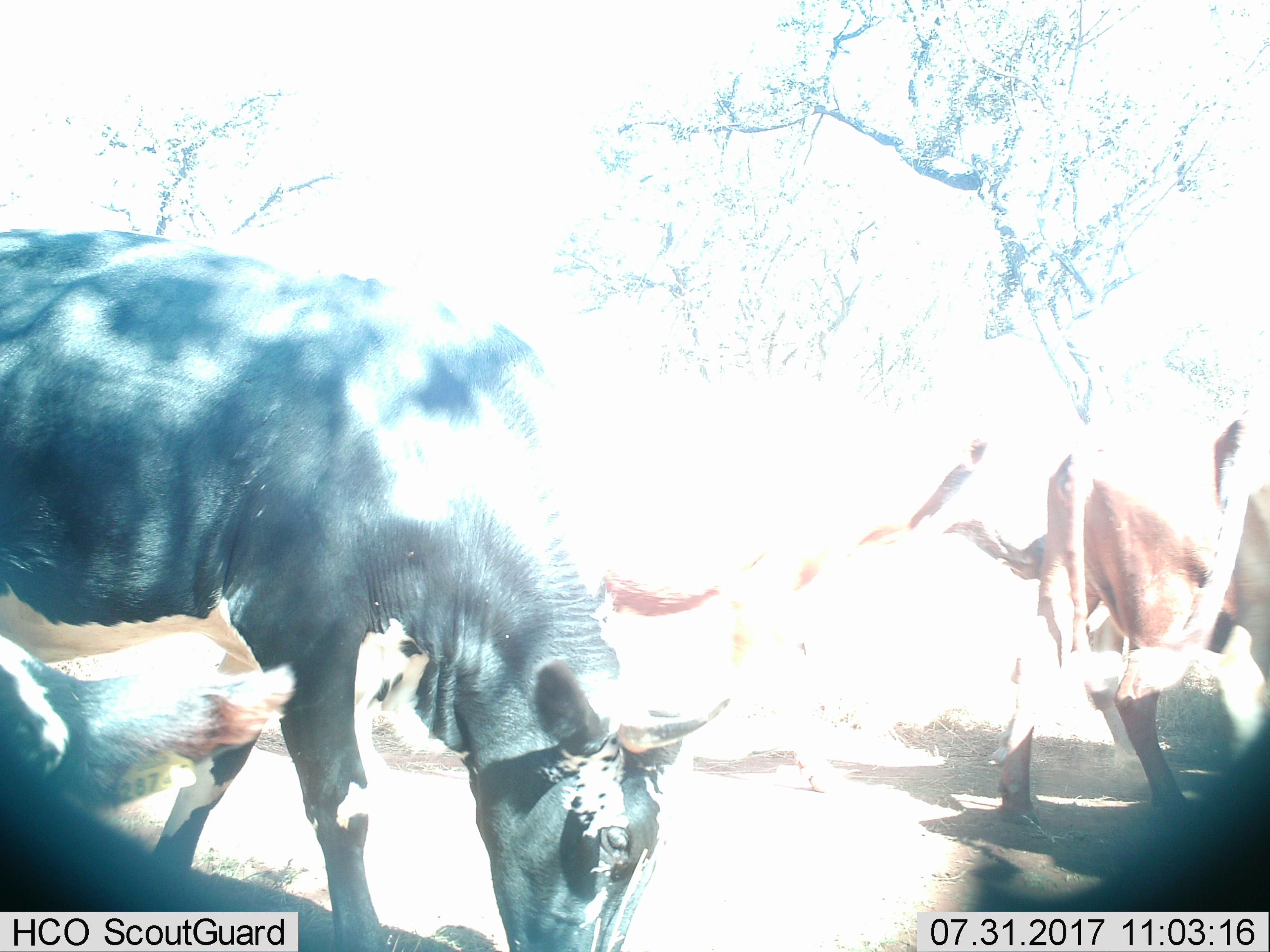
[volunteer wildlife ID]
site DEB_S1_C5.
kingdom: Animalia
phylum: Chordata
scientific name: Vertebrata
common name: domestic animal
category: domesticanimal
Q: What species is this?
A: Domesticanimal (domestic animal) (Vertebrata).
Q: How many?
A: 4.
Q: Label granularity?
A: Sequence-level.